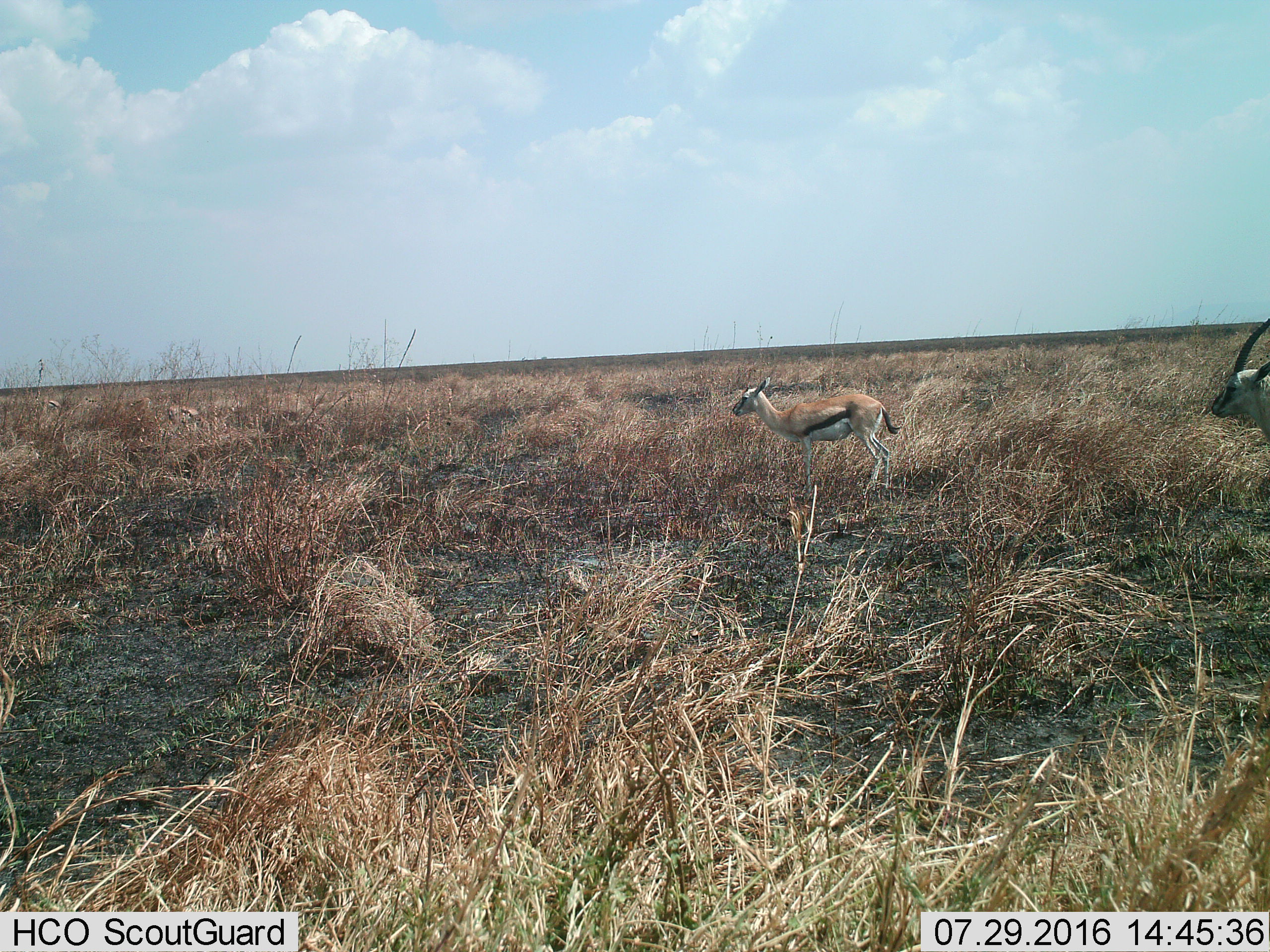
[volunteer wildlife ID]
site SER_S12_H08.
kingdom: Animalia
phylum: Chordata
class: Mammalia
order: Artiodactyla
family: Bovidae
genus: Eudorcas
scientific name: Eudorcas thomsonii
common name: thomson's gazelle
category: gazellethomsons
Gazellethomsons (thomson's gazelle) (Eudorcas thomsonii), count 3. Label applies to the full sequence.